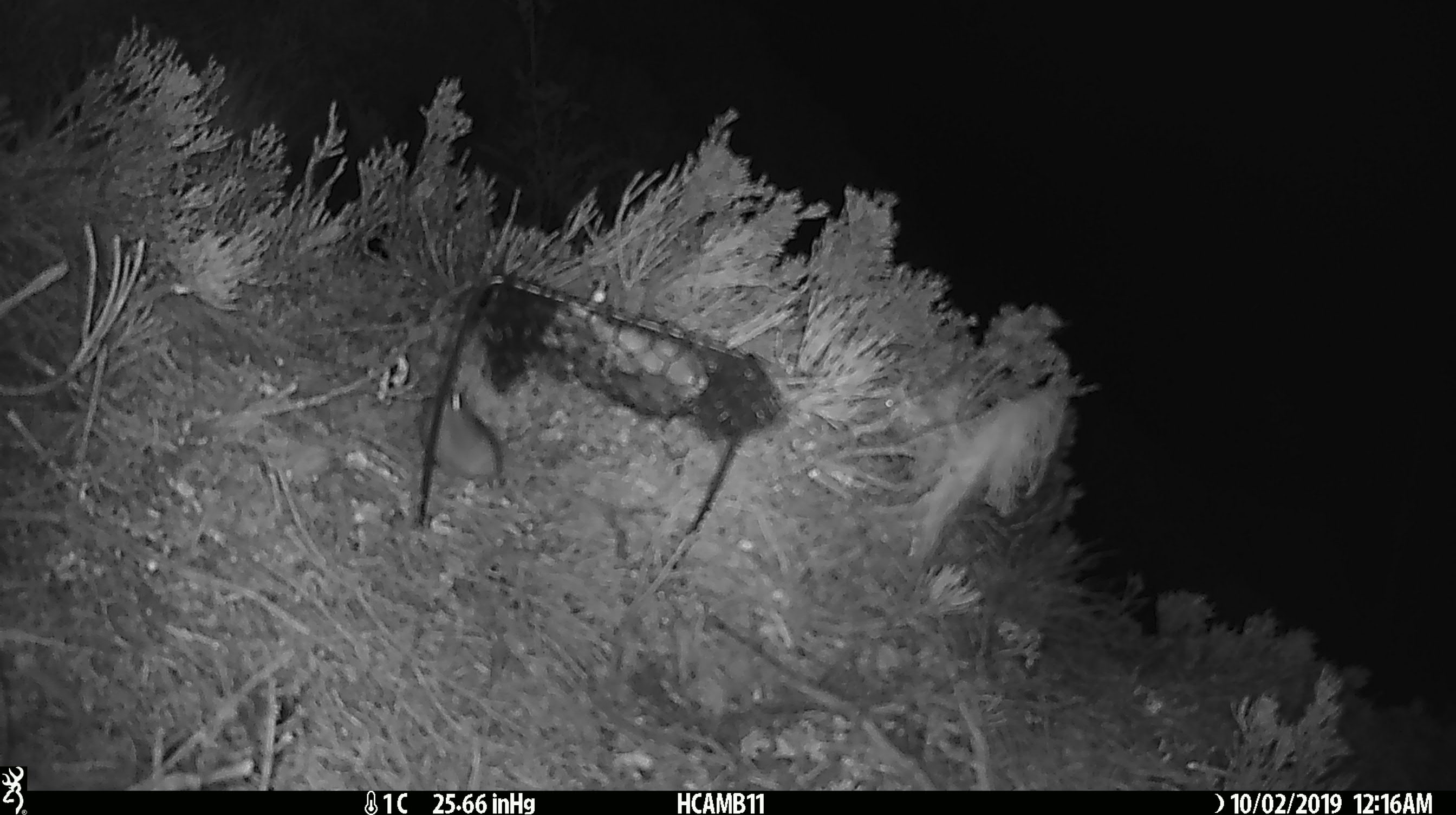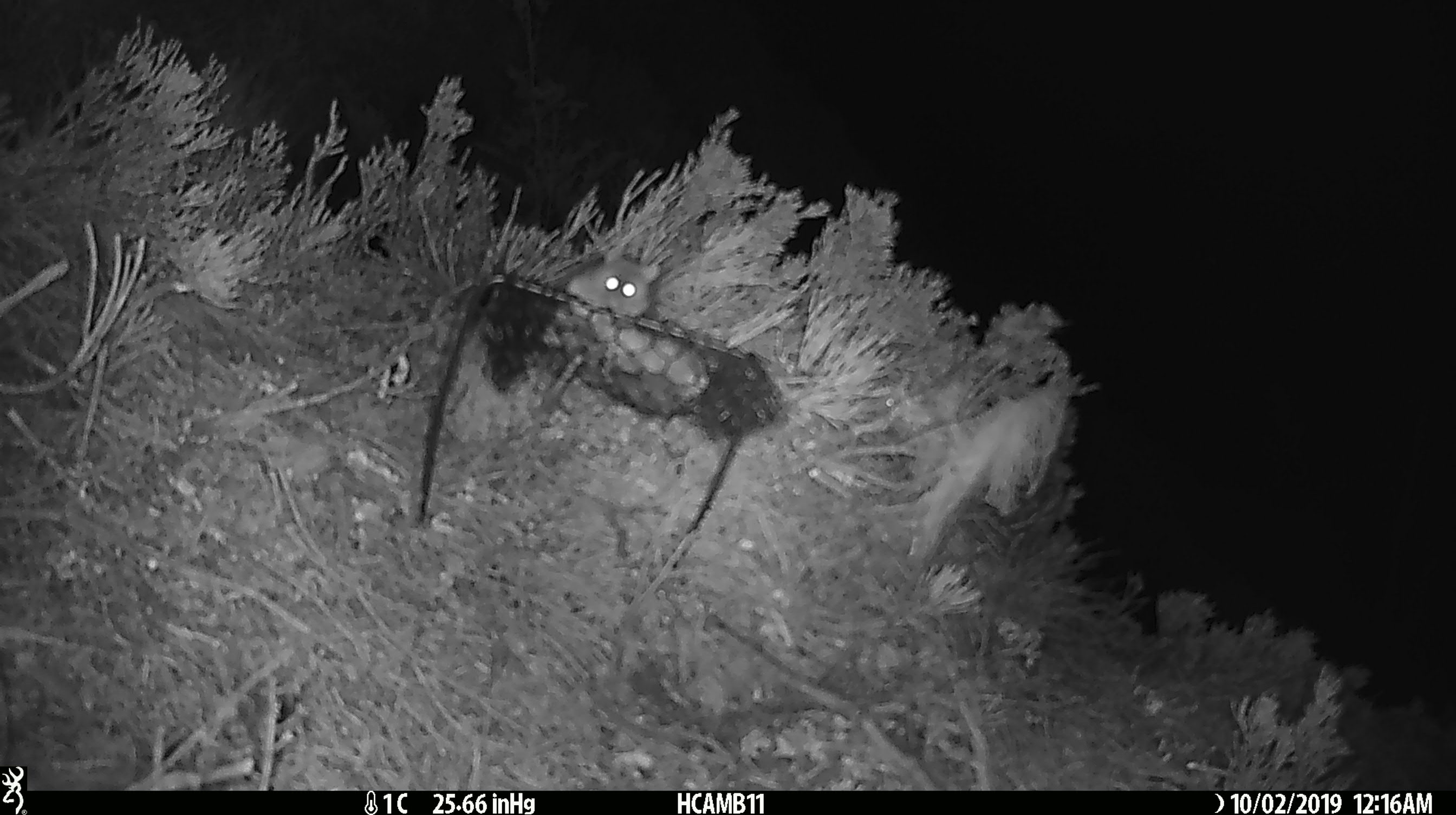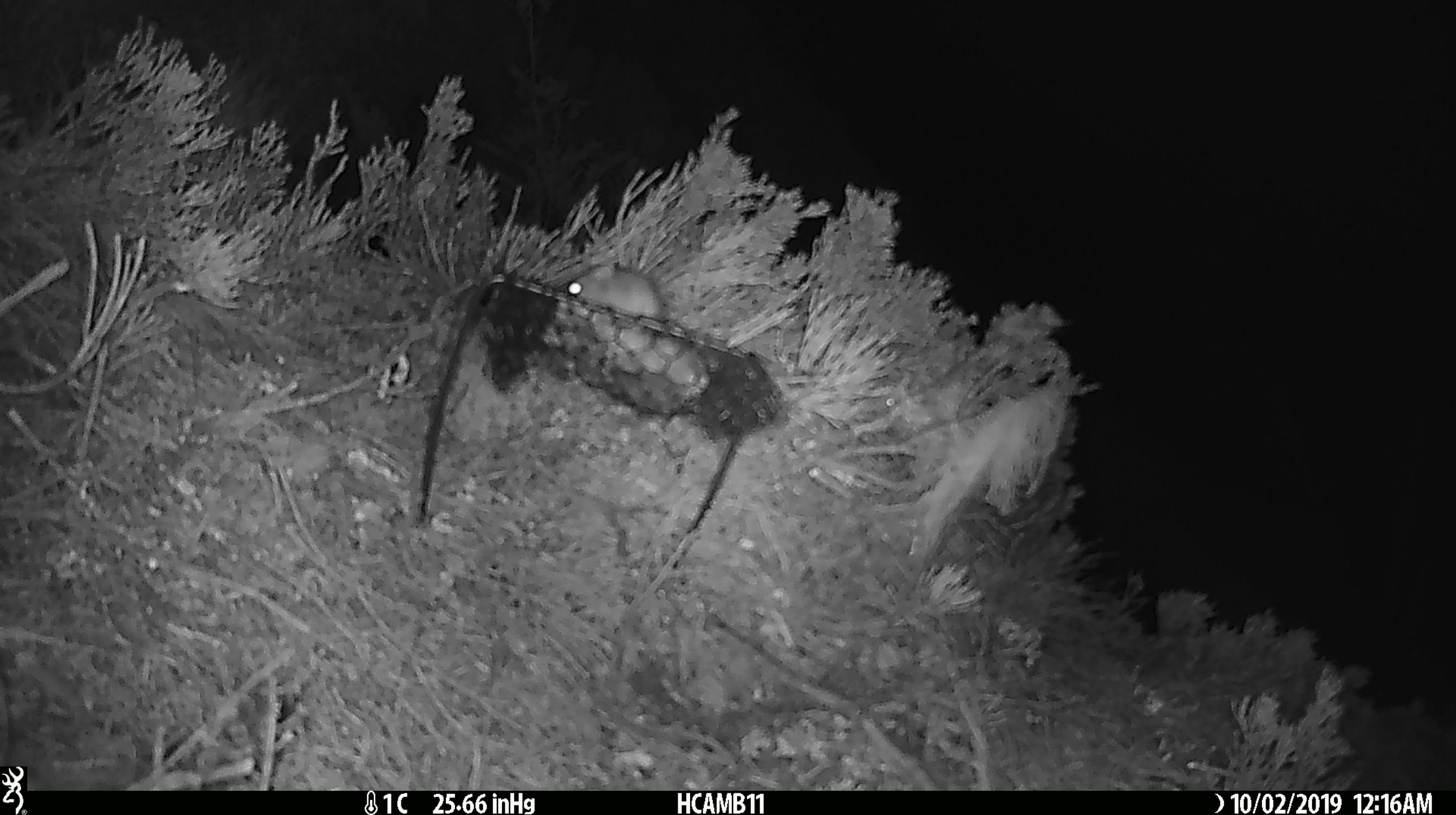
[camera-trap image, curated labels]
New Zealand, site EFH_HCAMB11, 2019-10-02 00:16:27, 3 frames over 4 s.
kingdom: Animalia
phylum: Chordata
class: Mammalia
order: Rodentia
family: Muridae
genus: Mus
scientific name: Mus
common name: mouse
Mouse (Mus).